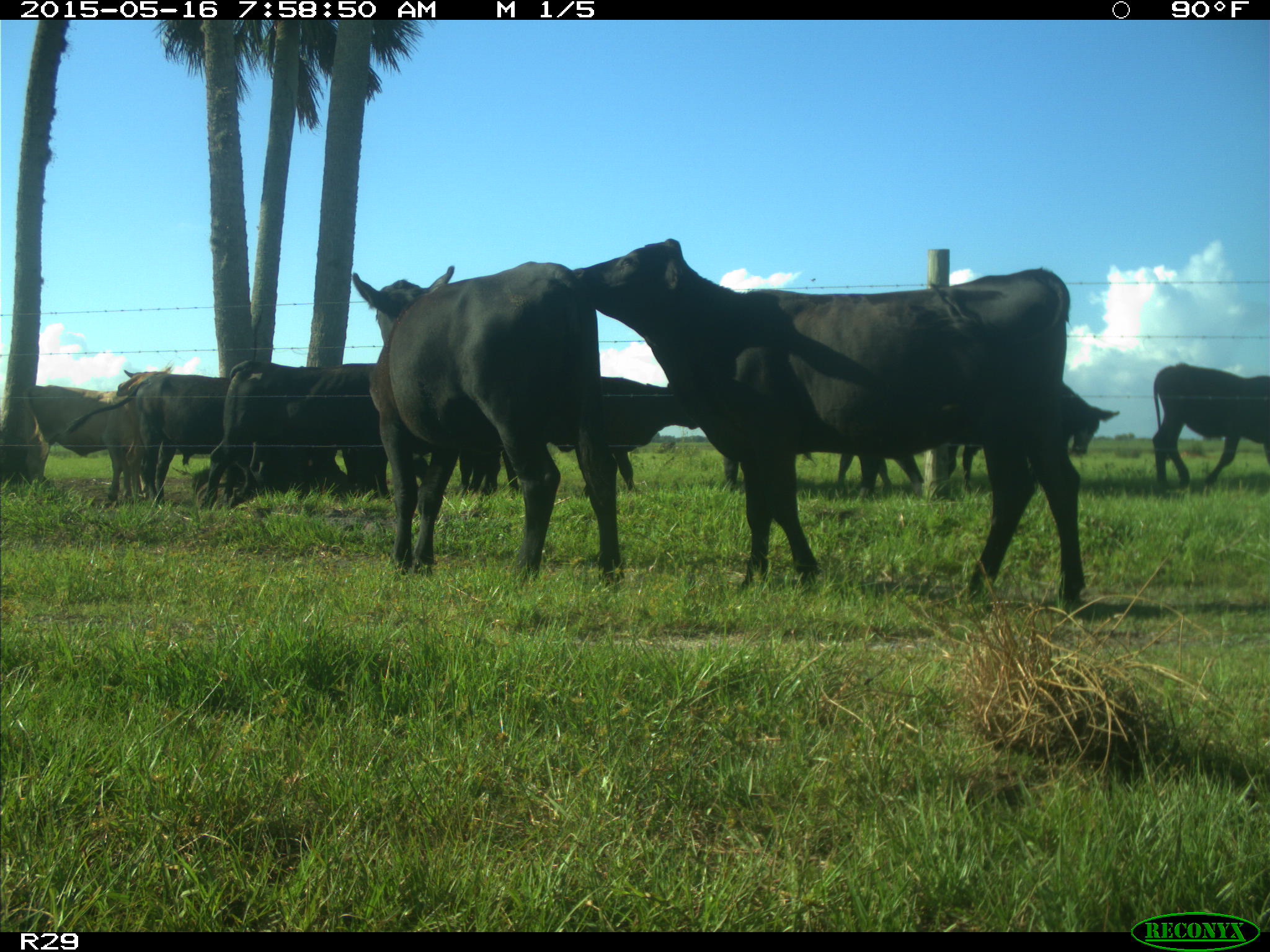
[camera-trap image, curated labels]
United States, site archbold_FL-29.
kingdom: Animalia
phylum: Chordata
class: Mammalia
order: Artiodactyla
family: Bovidae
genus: Bos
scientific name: Bos taurus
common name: domestic cow